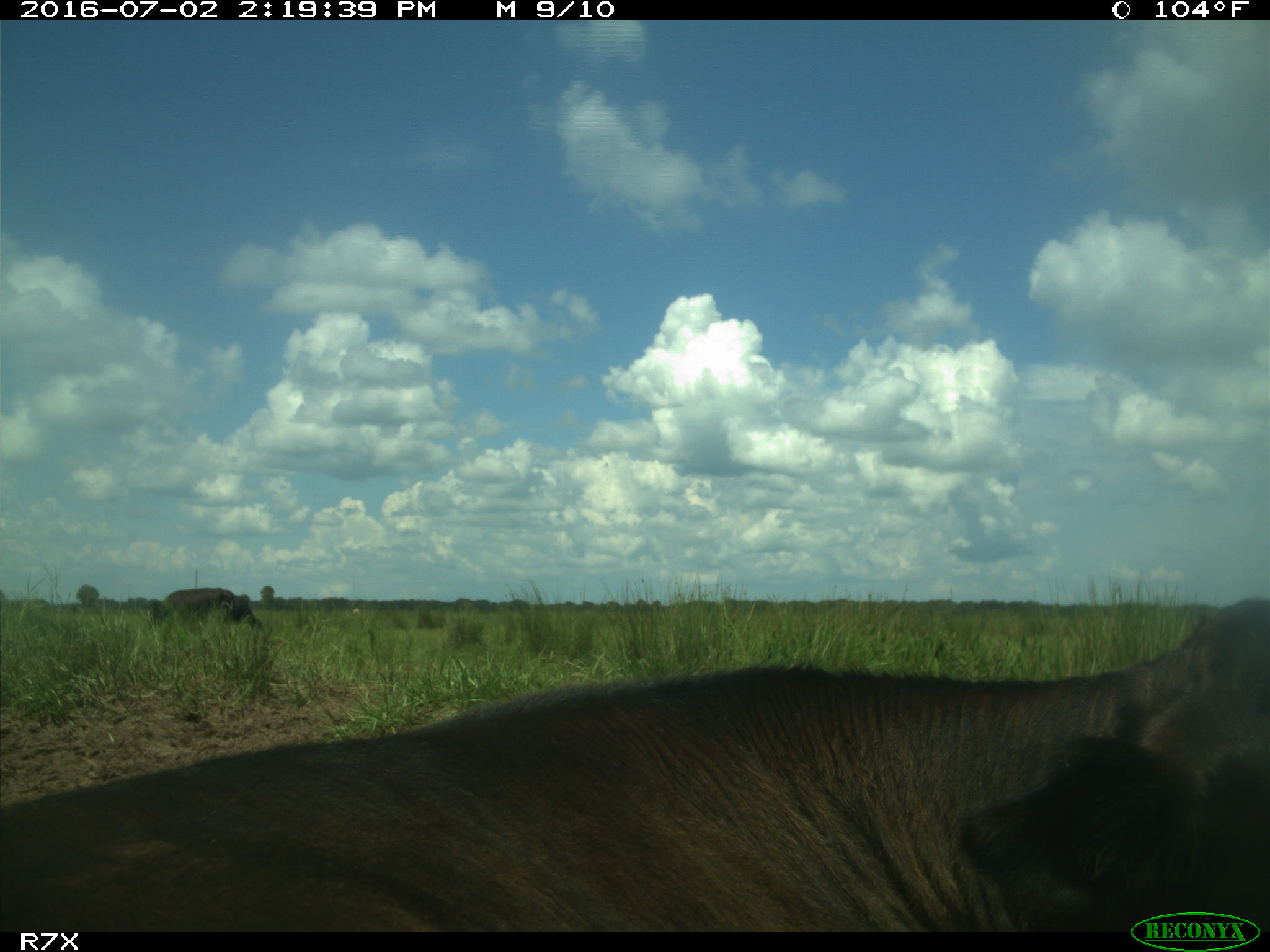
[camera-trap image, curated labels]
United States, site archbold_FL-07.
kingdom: Animalia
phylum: Chordata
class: Mammalia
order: Artiodactyla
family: Bovidae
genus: Bos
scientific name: Bos taurus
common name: domestic cow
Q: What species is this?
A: Bos taurus (domestic cow).